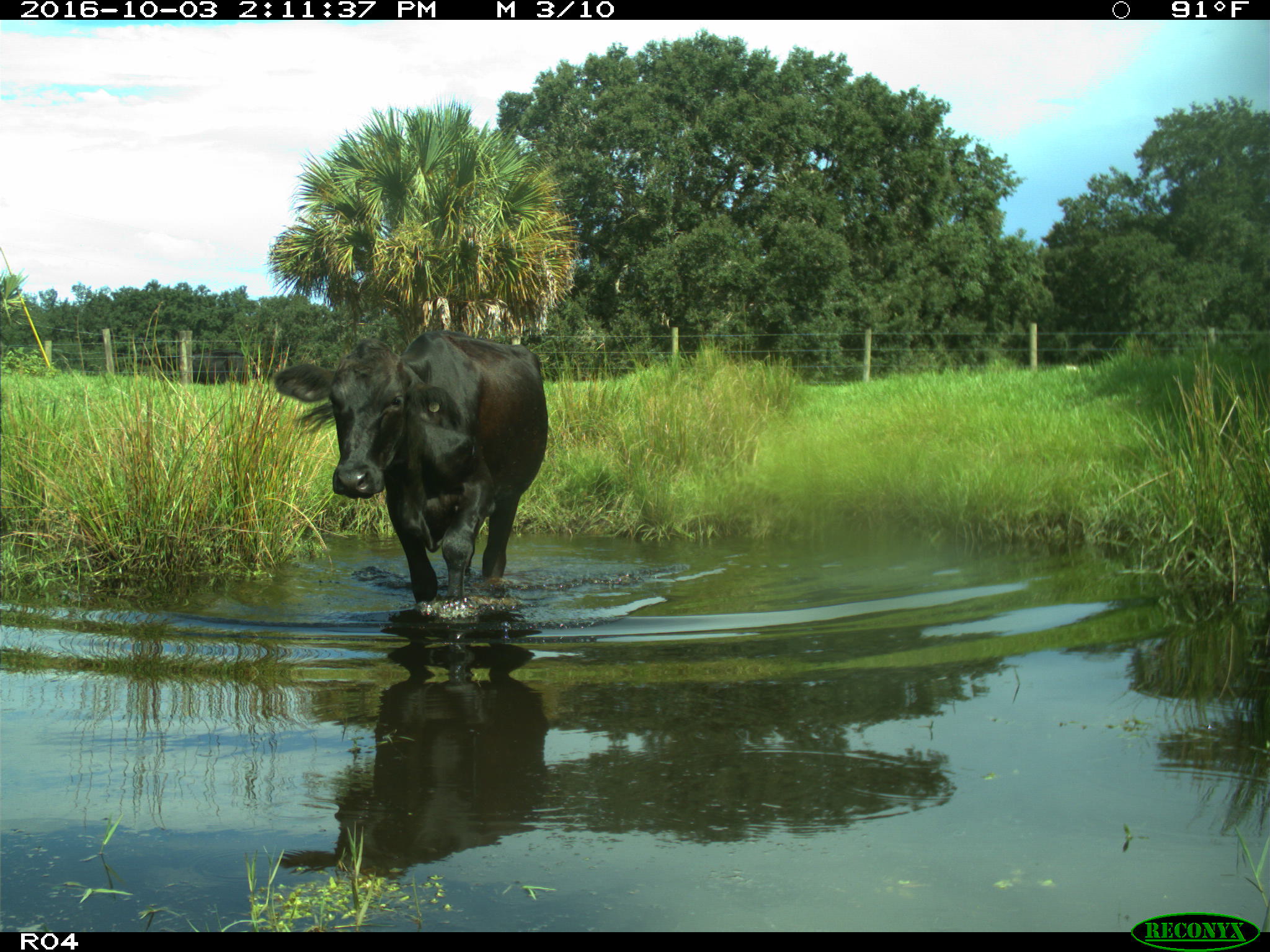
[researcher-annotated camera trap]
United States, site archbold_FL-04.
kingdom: Animalia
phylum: Chordata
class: Mammalia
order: Artiodactyla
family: Bovidae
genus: Bos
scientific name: Bos taurus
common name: domestic cow